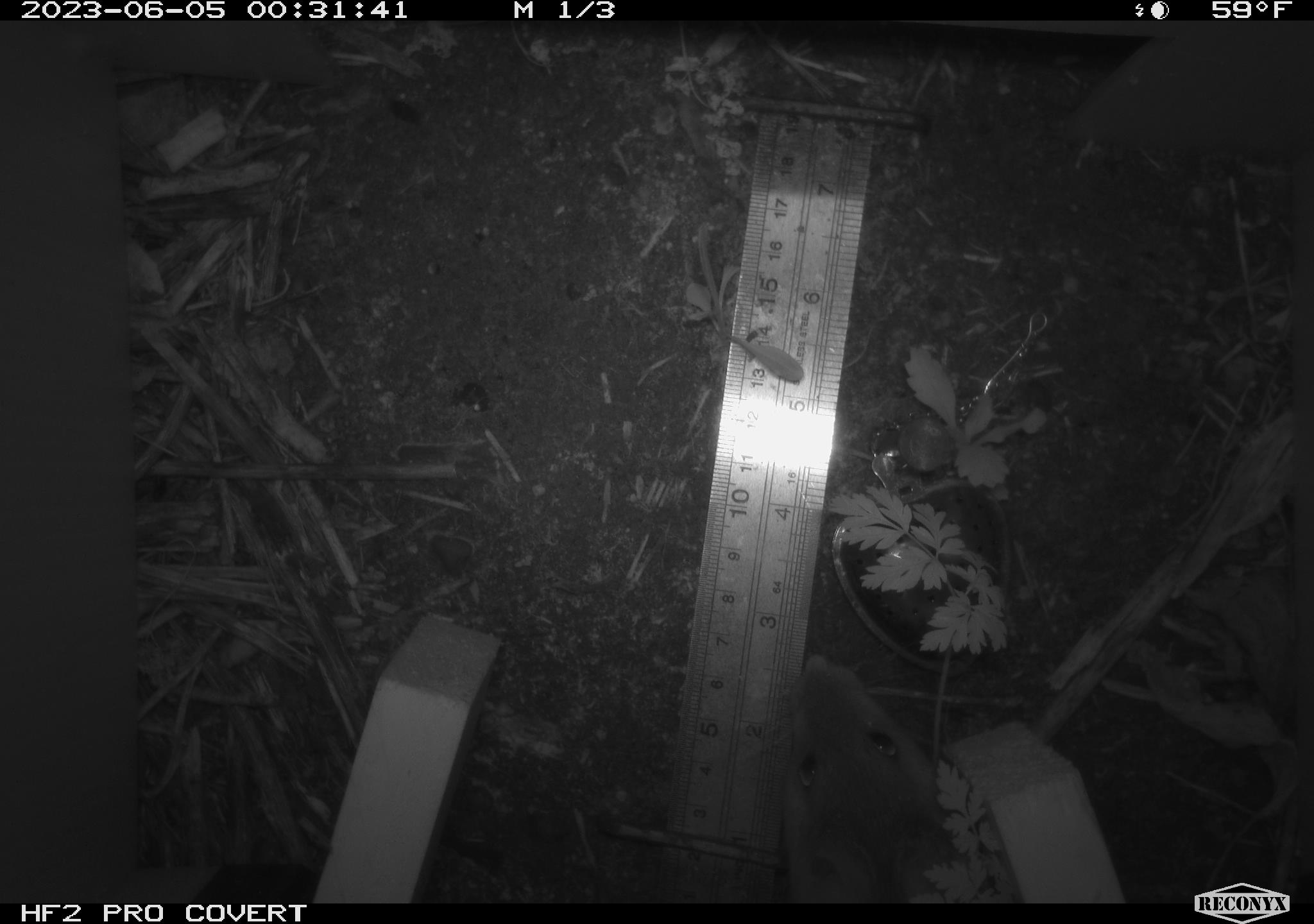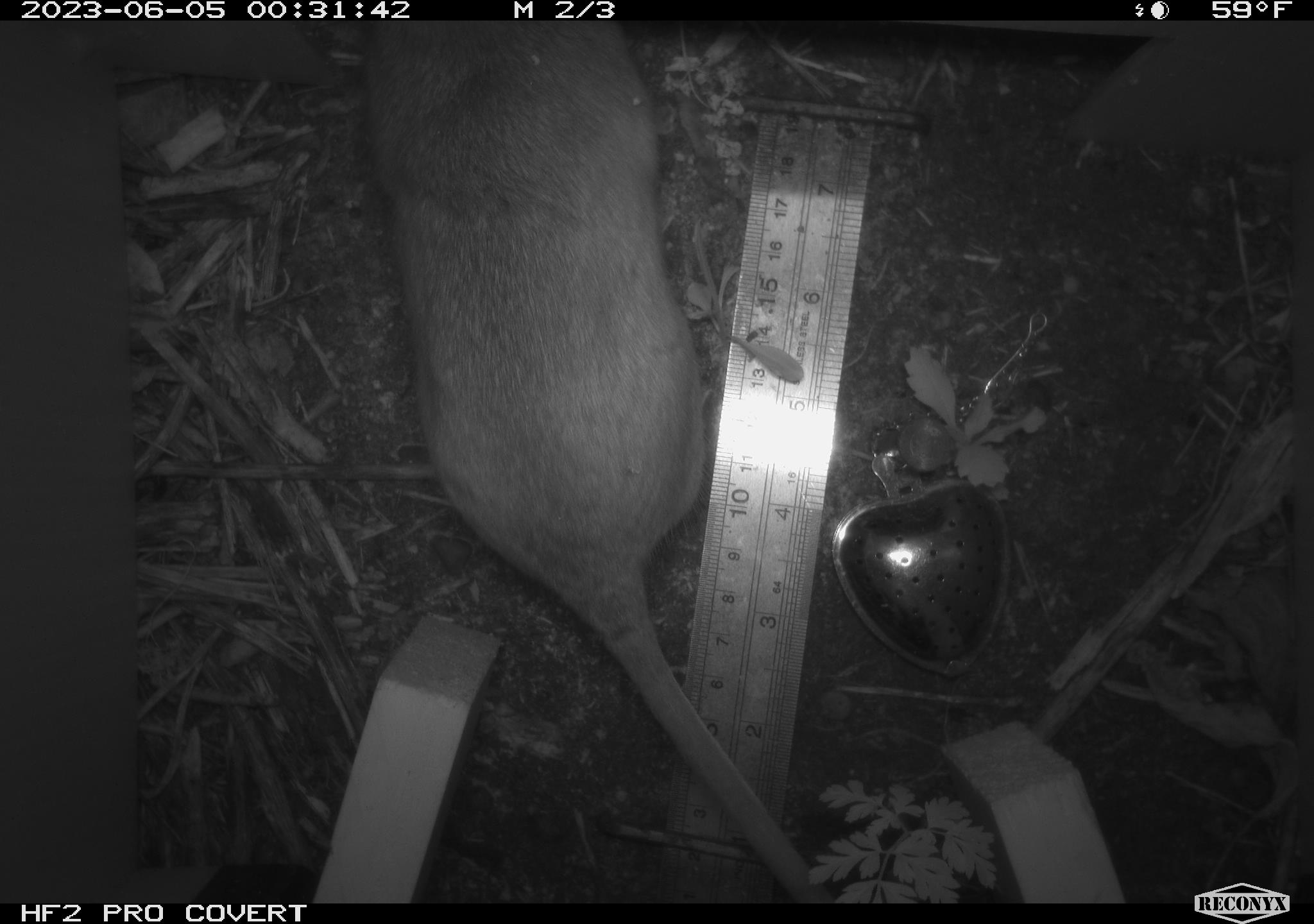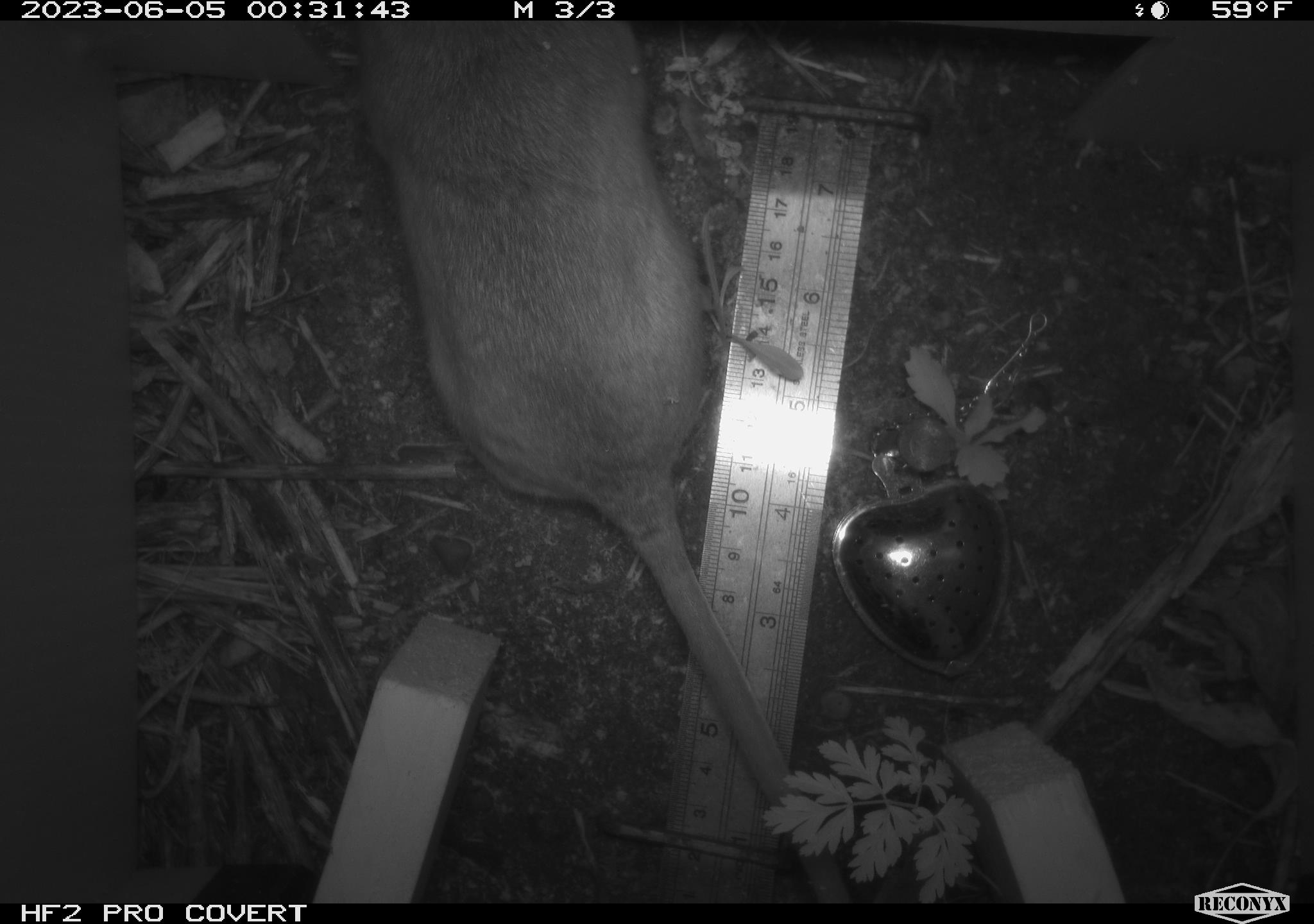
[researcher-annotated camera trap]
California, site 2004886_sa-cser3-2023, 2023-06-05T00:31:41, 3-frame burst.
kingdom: Animalia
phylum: Chordata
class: Mammalia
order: Rodentia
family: Muridae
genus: Rattus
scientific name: Rattus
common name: rat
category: rattus species